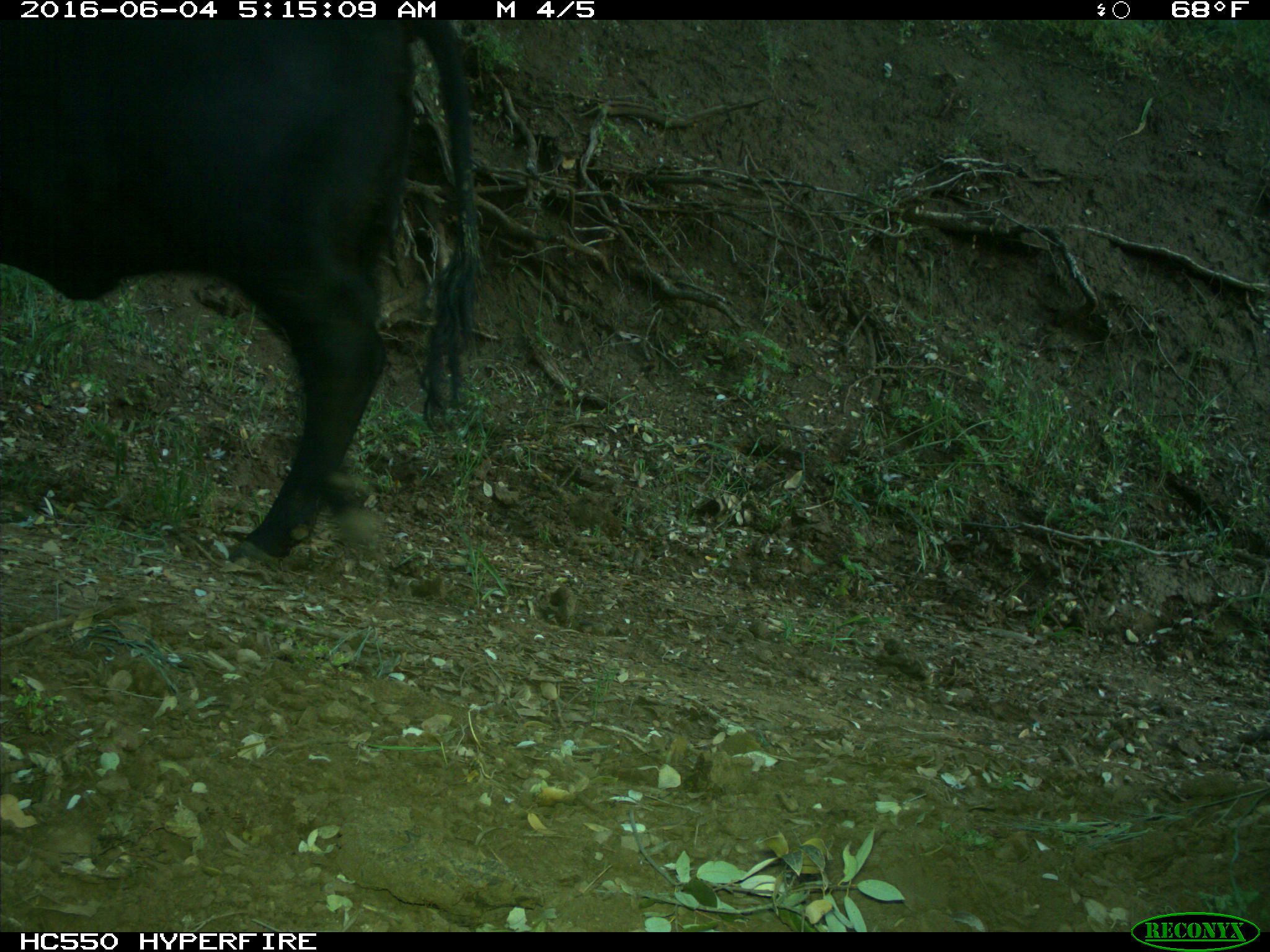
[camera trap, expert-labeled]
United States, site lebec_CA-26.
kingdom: Animalia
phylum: Chordata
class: Mammalia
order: Artiodactyla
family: Bovidae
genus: Bos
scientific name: Bos taurus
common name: domestic cow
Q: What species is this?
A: Bos taurus (domestic cow).